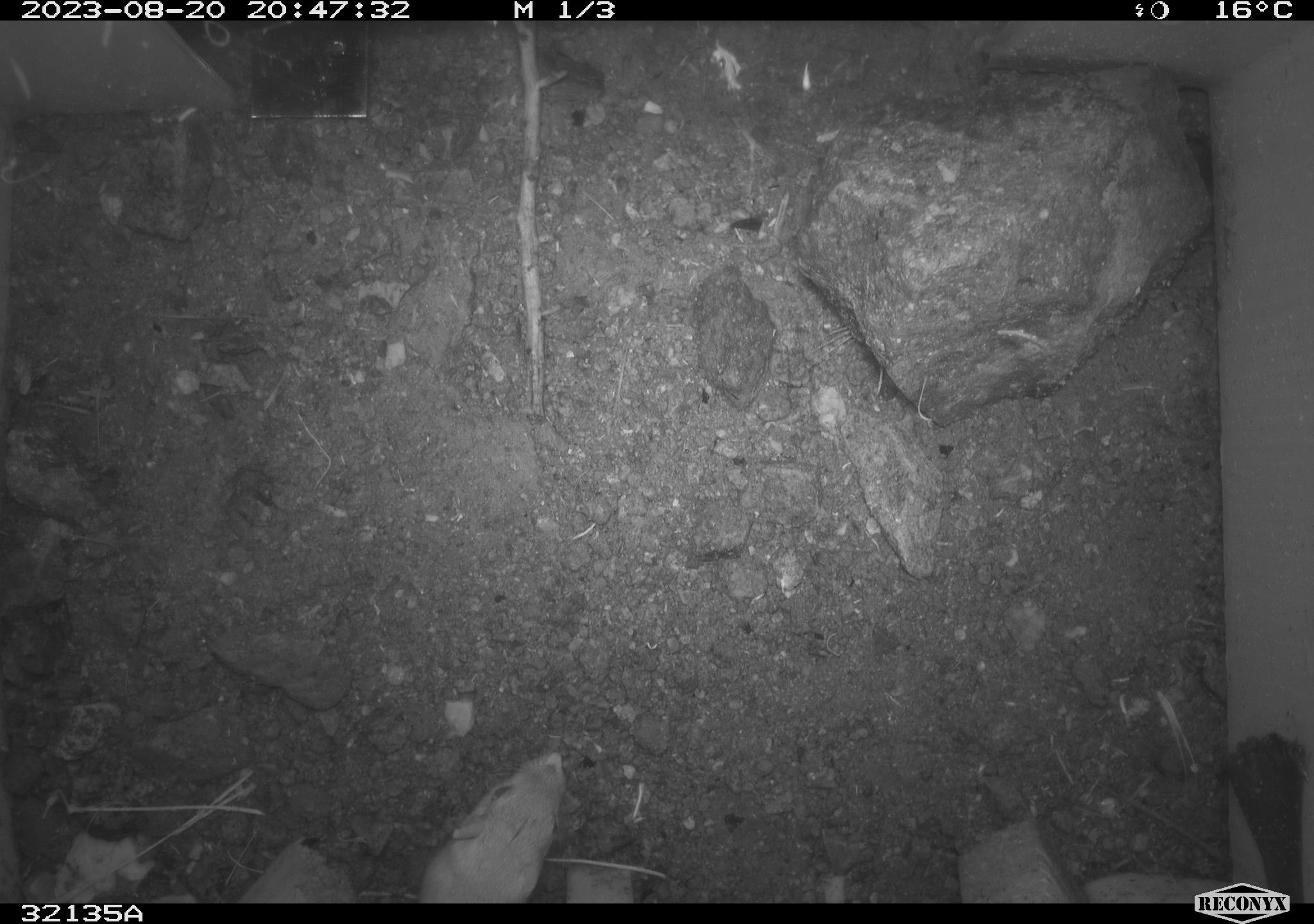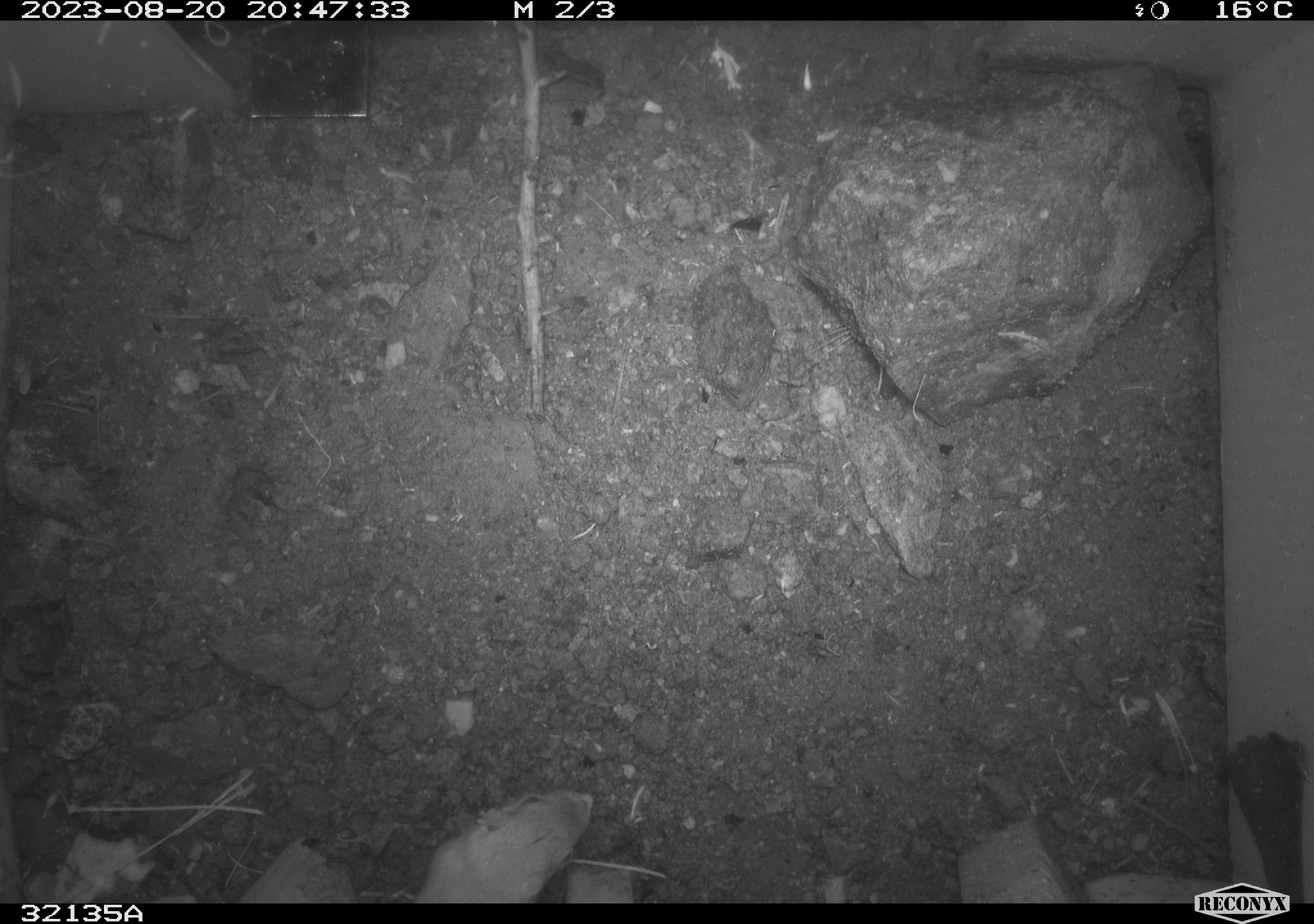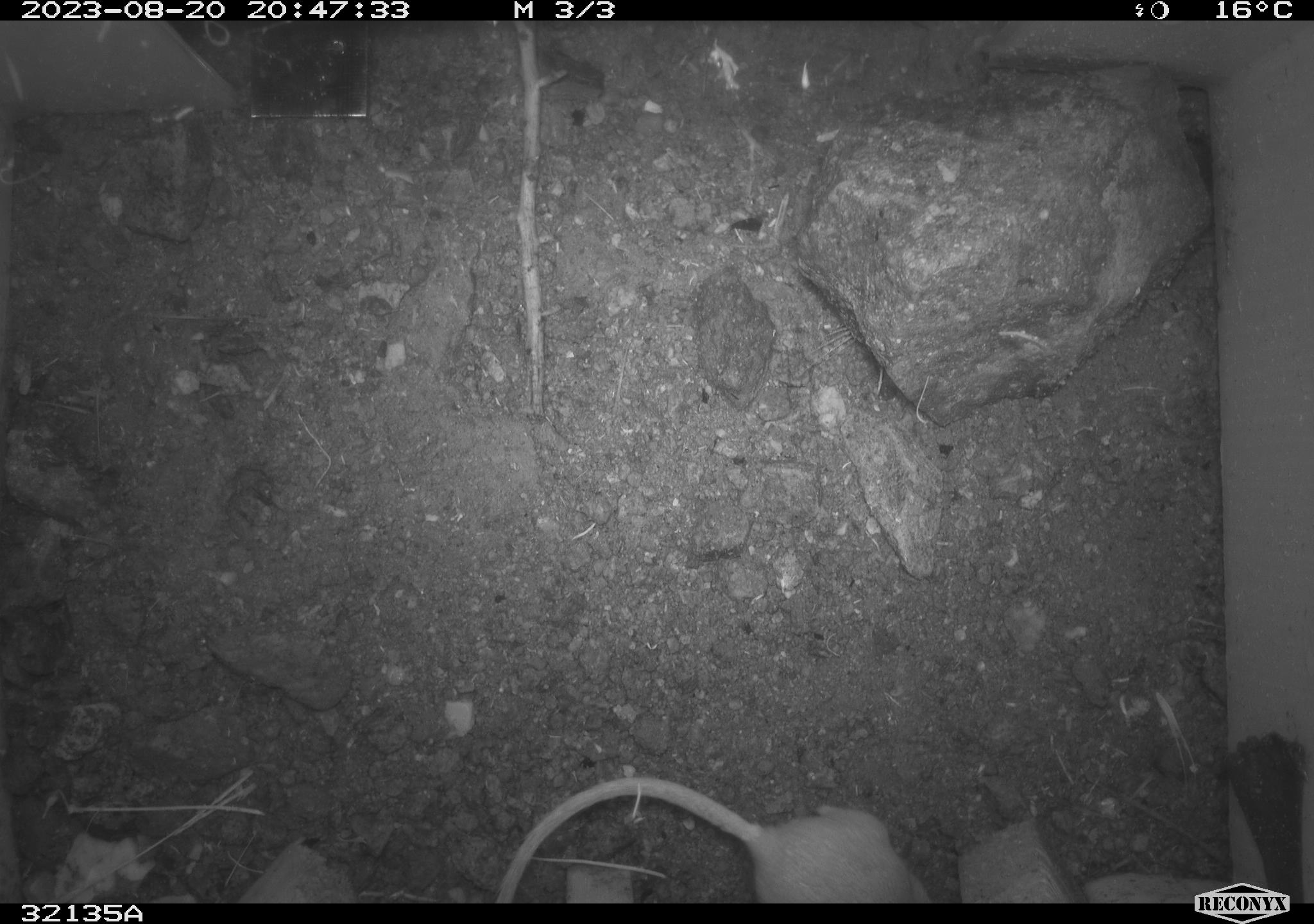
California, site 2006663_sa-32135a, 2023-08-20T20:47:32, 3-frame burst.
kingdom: Animalia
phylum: Chordata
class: Mammalia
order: Rodentia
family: Heteromyidae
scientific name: Heteromyidae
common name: kangaroo rats and pocket mice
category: heteromyidae family